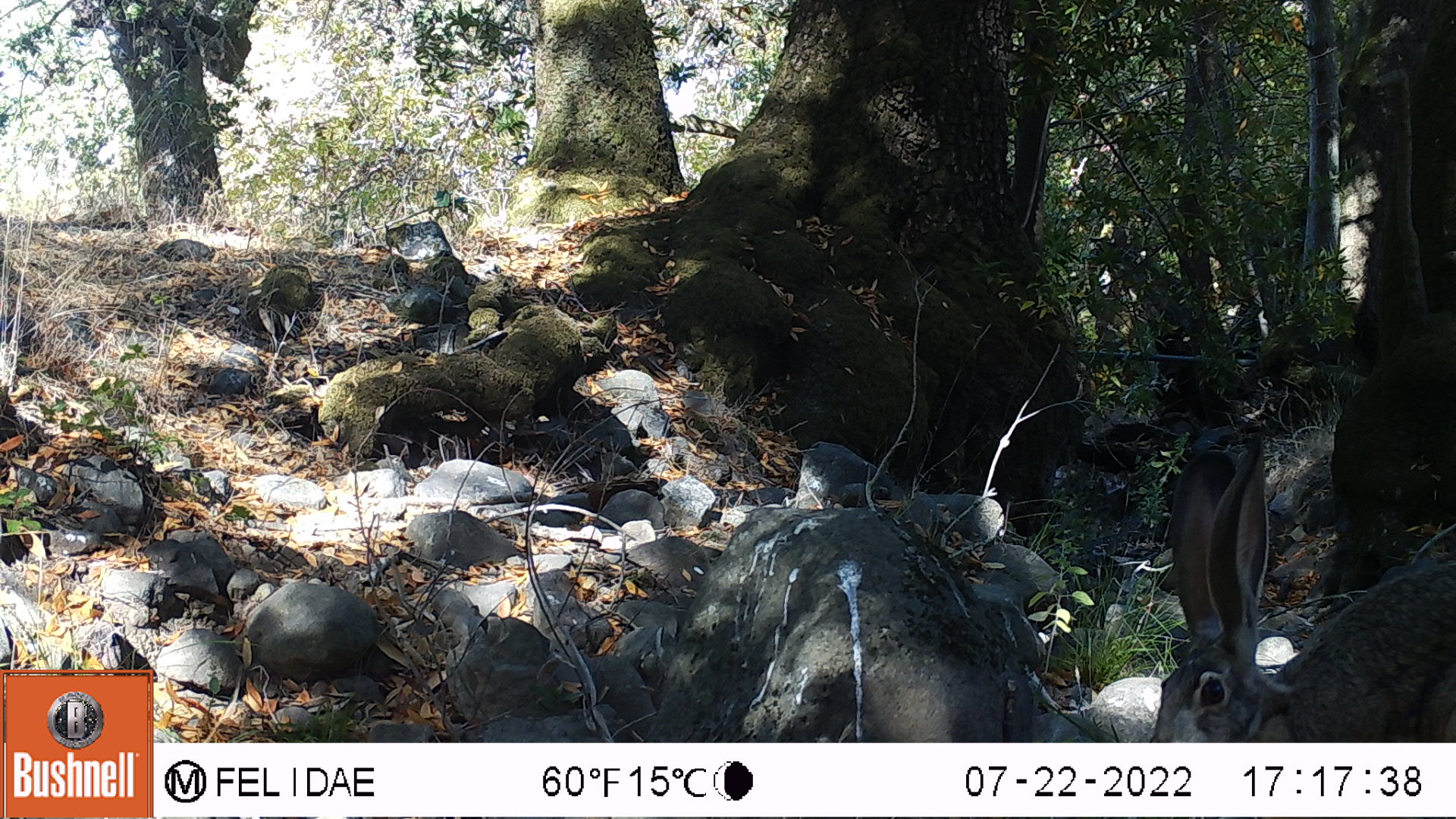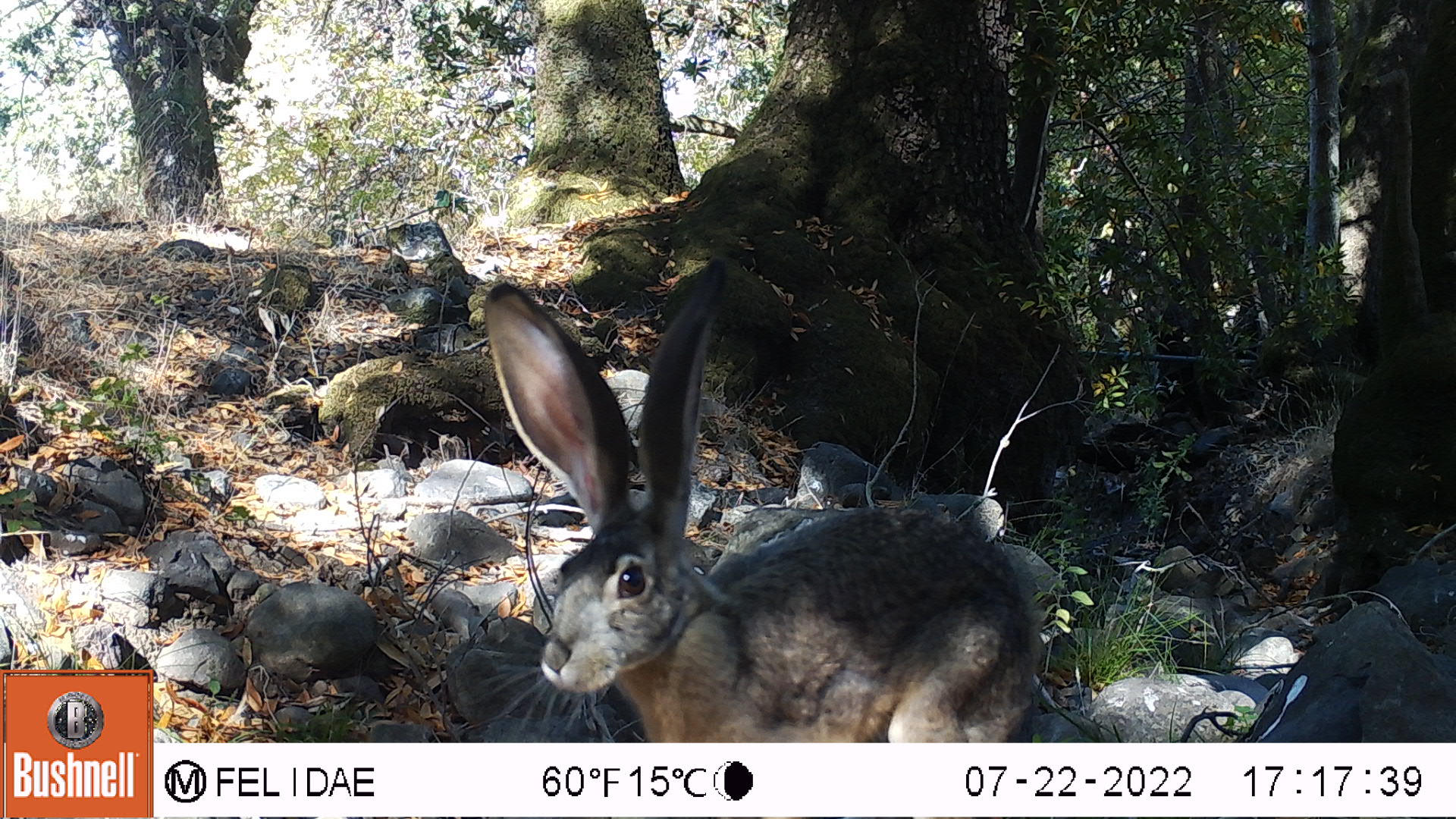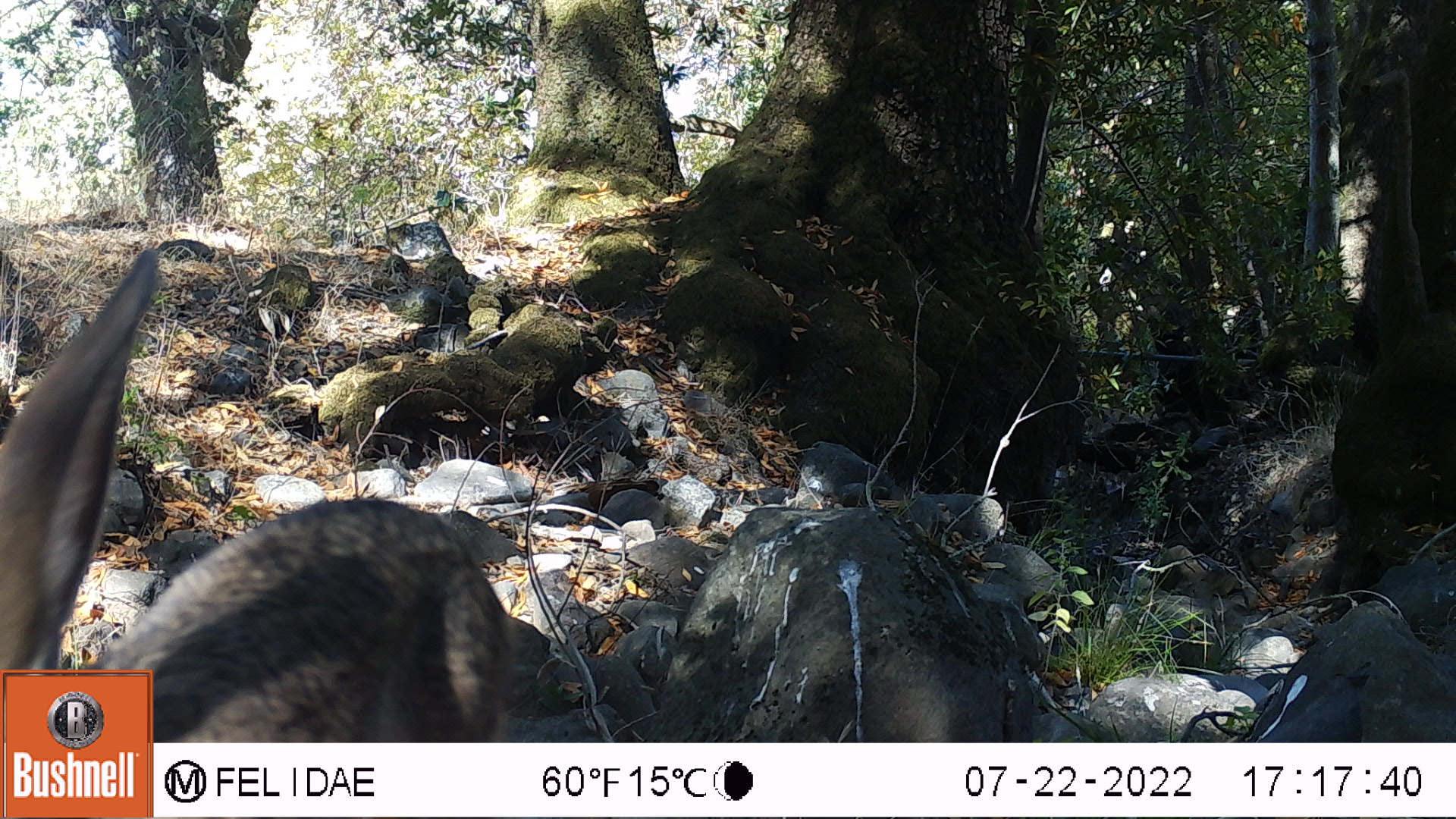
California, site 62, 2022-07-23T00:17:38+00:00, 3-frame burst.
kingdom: Animalia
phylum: Chordata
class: Mammalia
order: Lagomorpha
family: Leporidae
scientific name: Leporidae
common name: rabbit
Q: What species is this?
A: Rabbit (Leporidae).